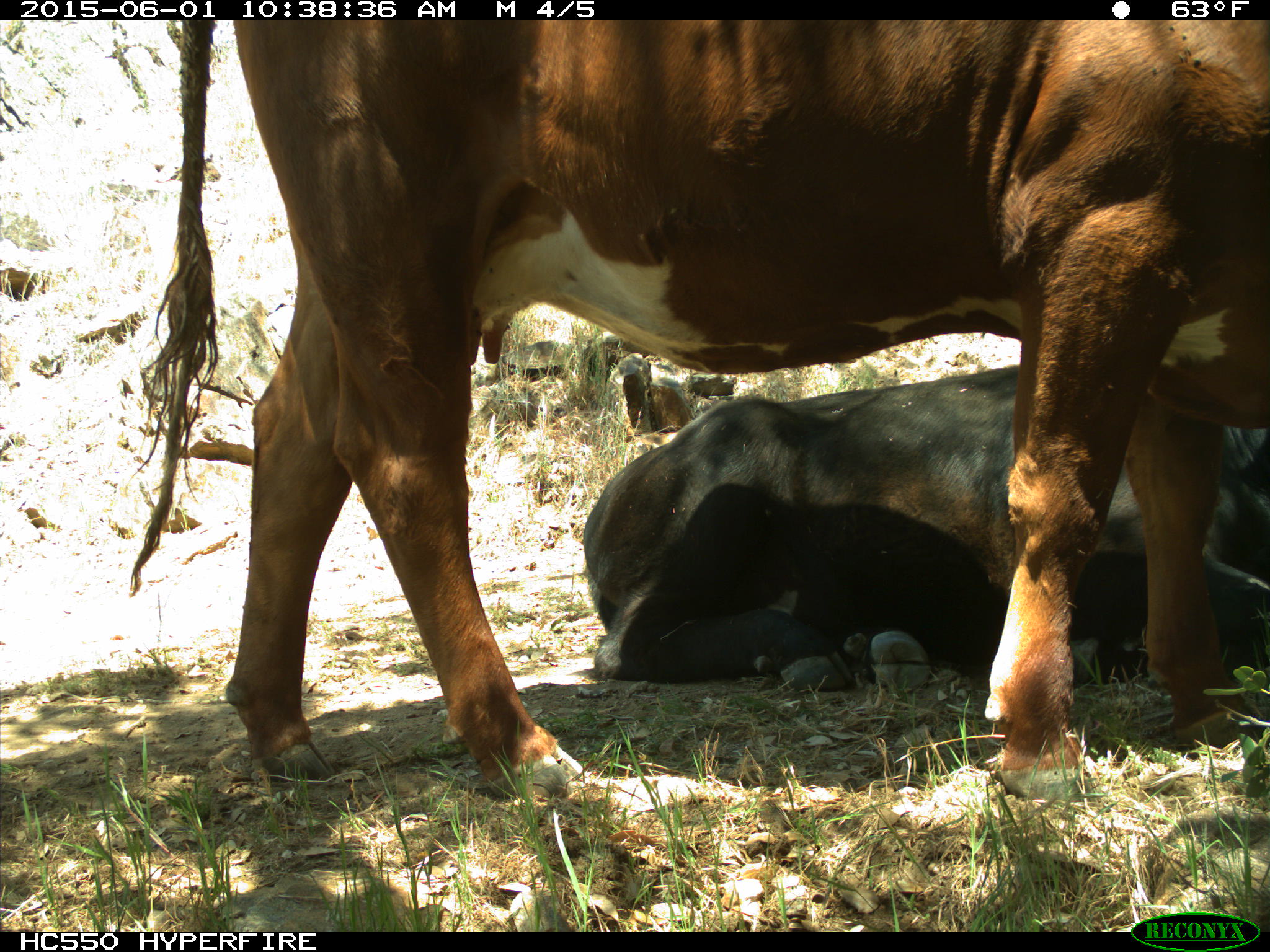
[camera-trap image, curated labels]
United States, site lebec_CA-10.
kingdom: Animalia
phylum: Chordata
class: Mammalia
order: Artiodactyla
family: Bovidae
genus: Bos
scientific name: Bos taurus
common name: domestic cow